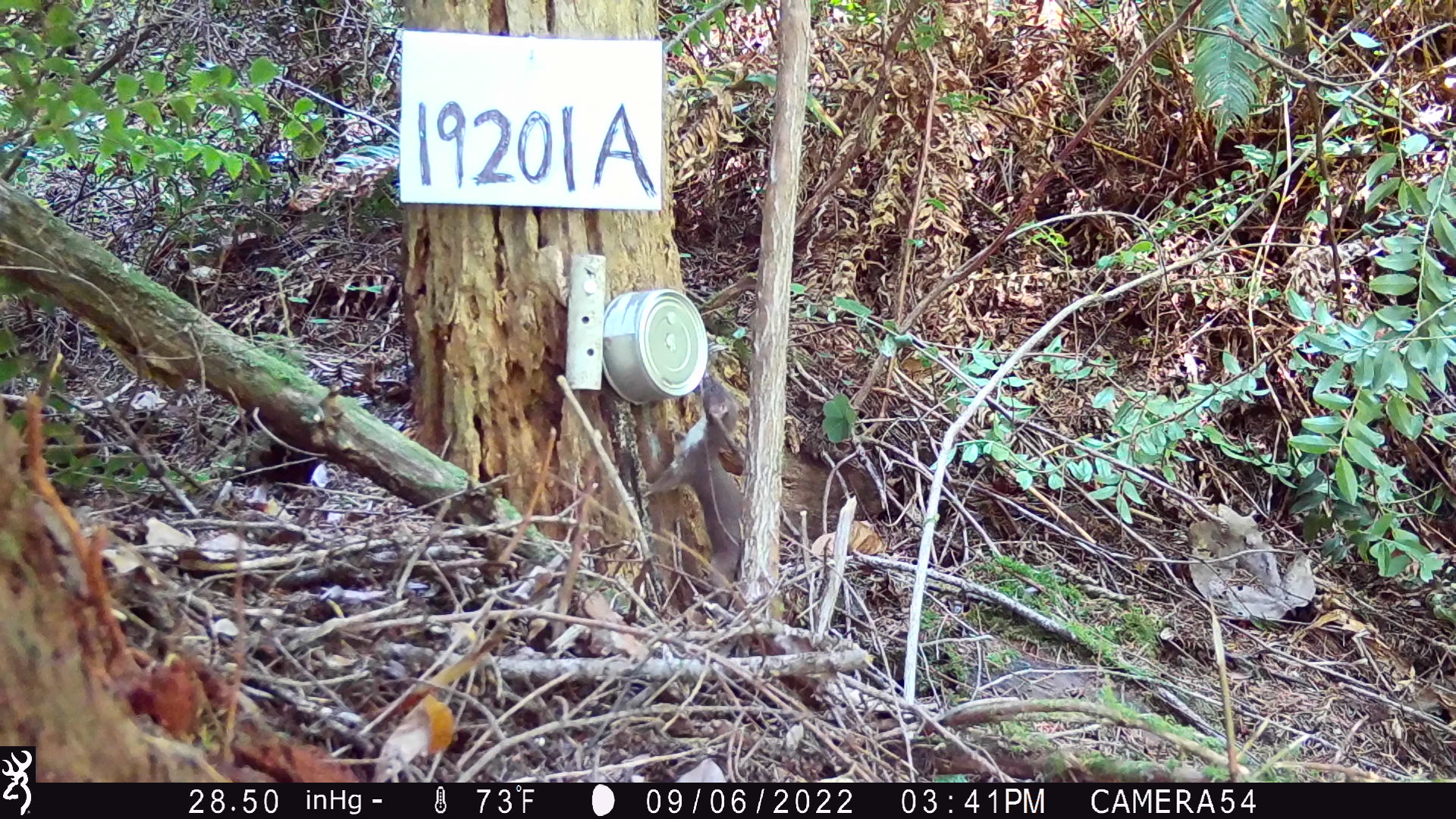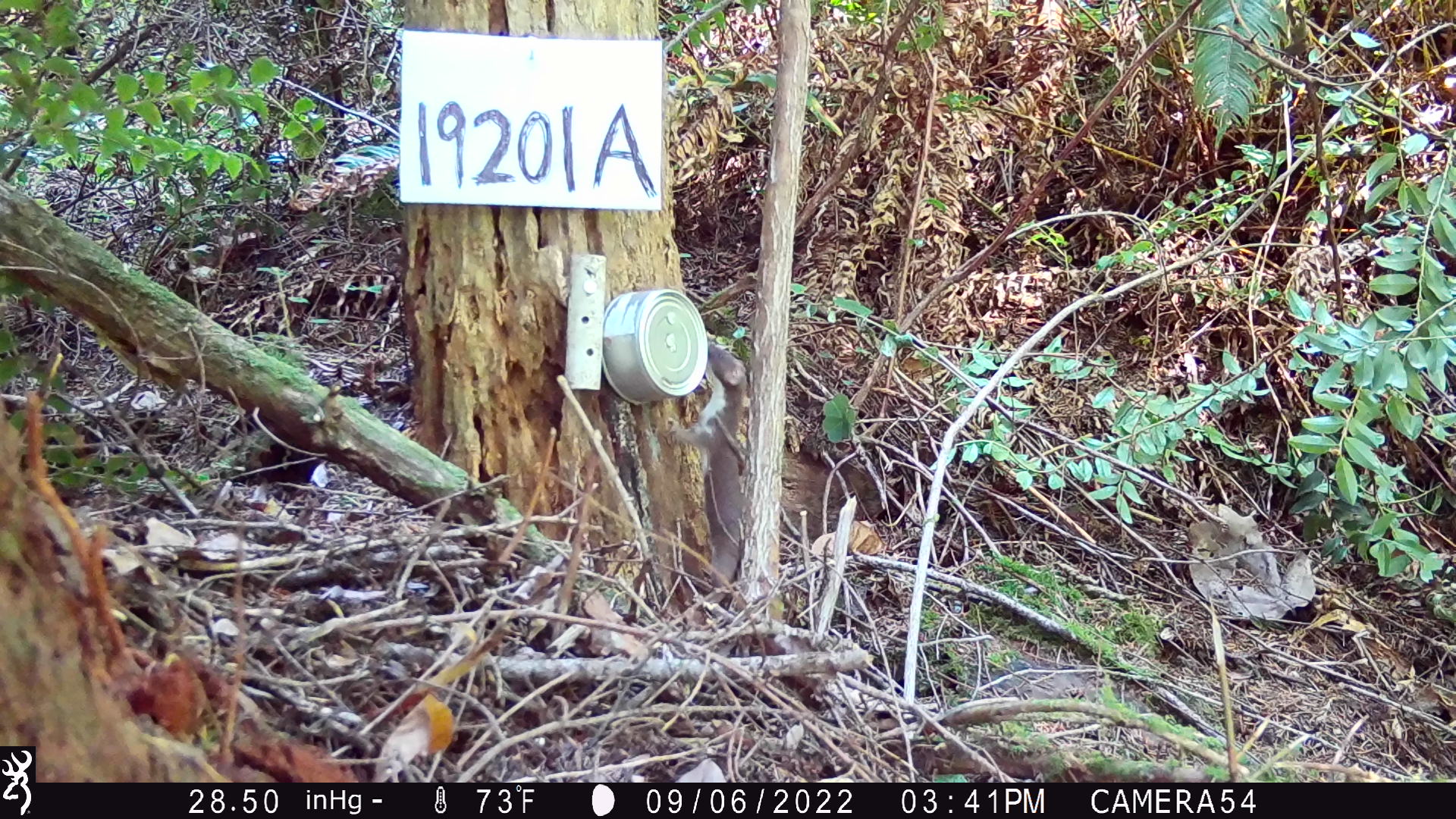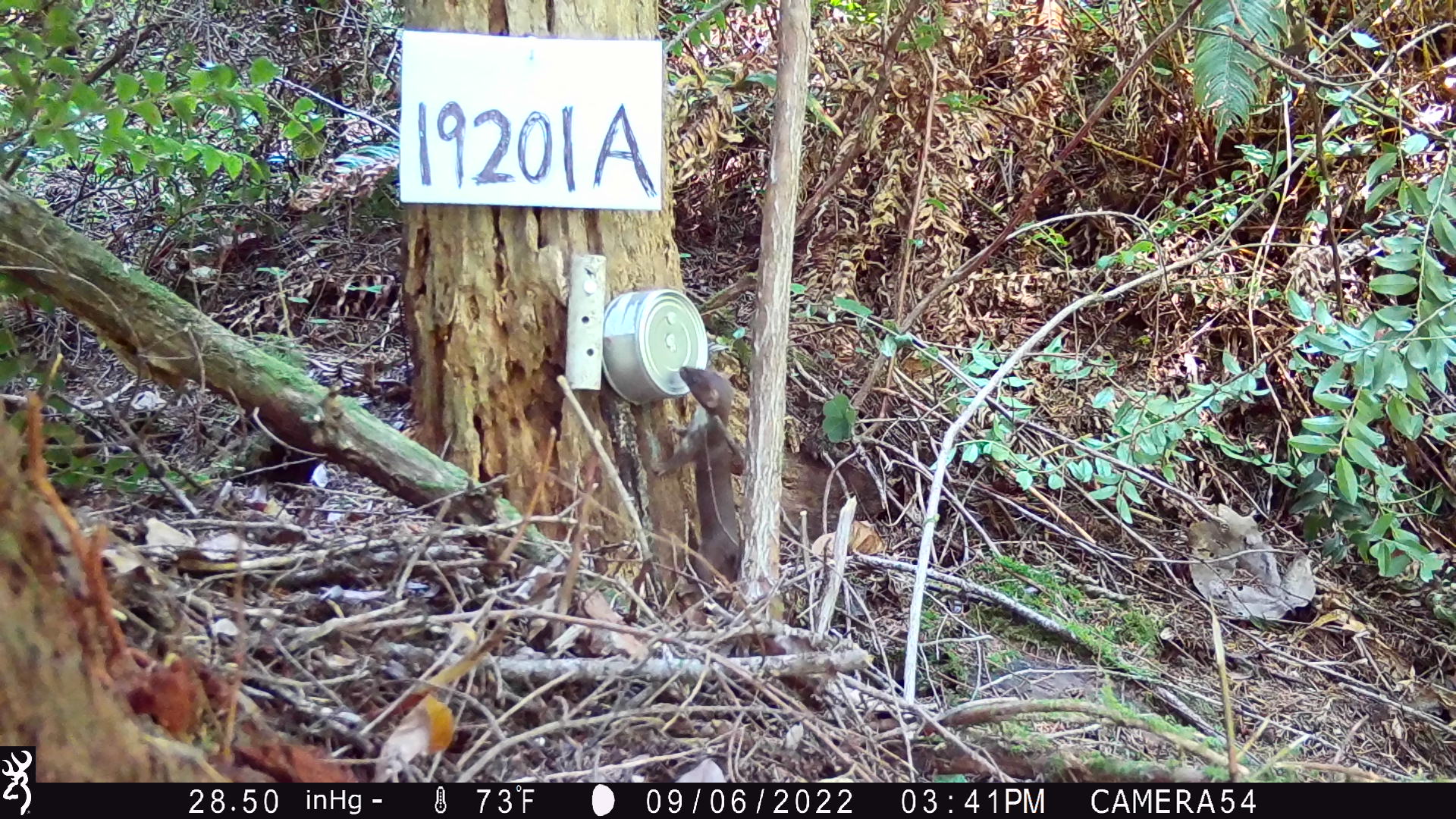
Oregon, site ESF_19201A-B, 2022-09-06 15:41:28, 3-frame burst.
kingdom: Animalia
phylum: Chordata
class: Mammalia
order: Carnivora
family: Mustelidae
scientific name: Mustelidae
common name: weasel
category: weasel family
Weasel family (weasel) (Mustelidae).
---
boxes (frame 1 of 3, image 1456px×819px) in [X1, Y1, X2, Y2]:
weasel family: [637, 333, 794, 602]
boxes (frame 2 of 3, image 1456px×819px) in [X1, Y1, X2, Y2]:
weasel family: [644, 317, 773, 637]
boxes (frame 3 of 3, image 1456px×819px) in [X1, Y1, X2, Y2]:
weasel family: [612, 325, 772, 638]